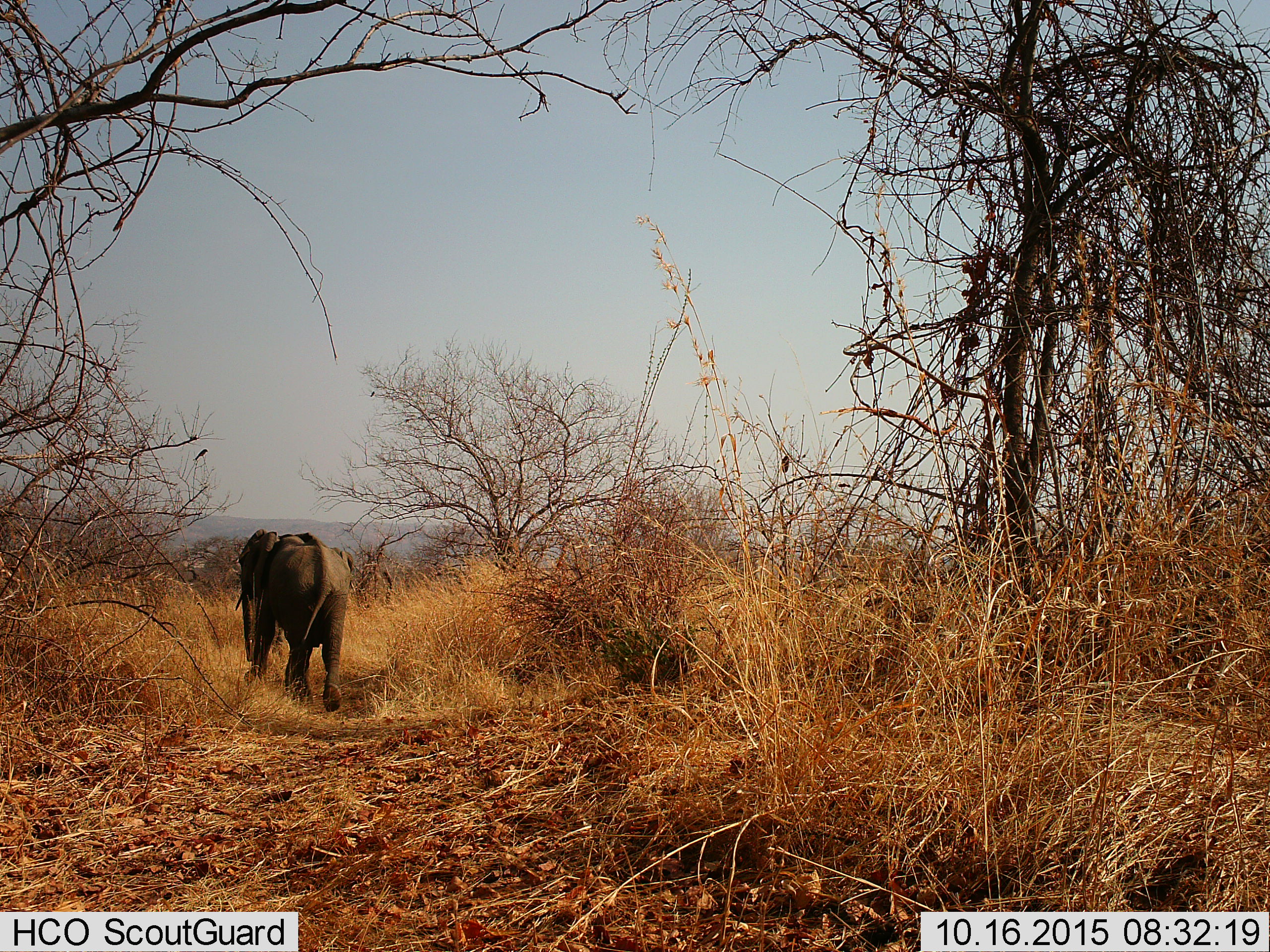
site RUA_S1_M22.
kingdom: Animalia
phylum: Chordata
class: Mammalia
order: Proboscidea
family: Elephantidae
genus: Loxodonta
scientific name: Loxodonta africana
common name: african bush elephant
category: elephant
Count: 1.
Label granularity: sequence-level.